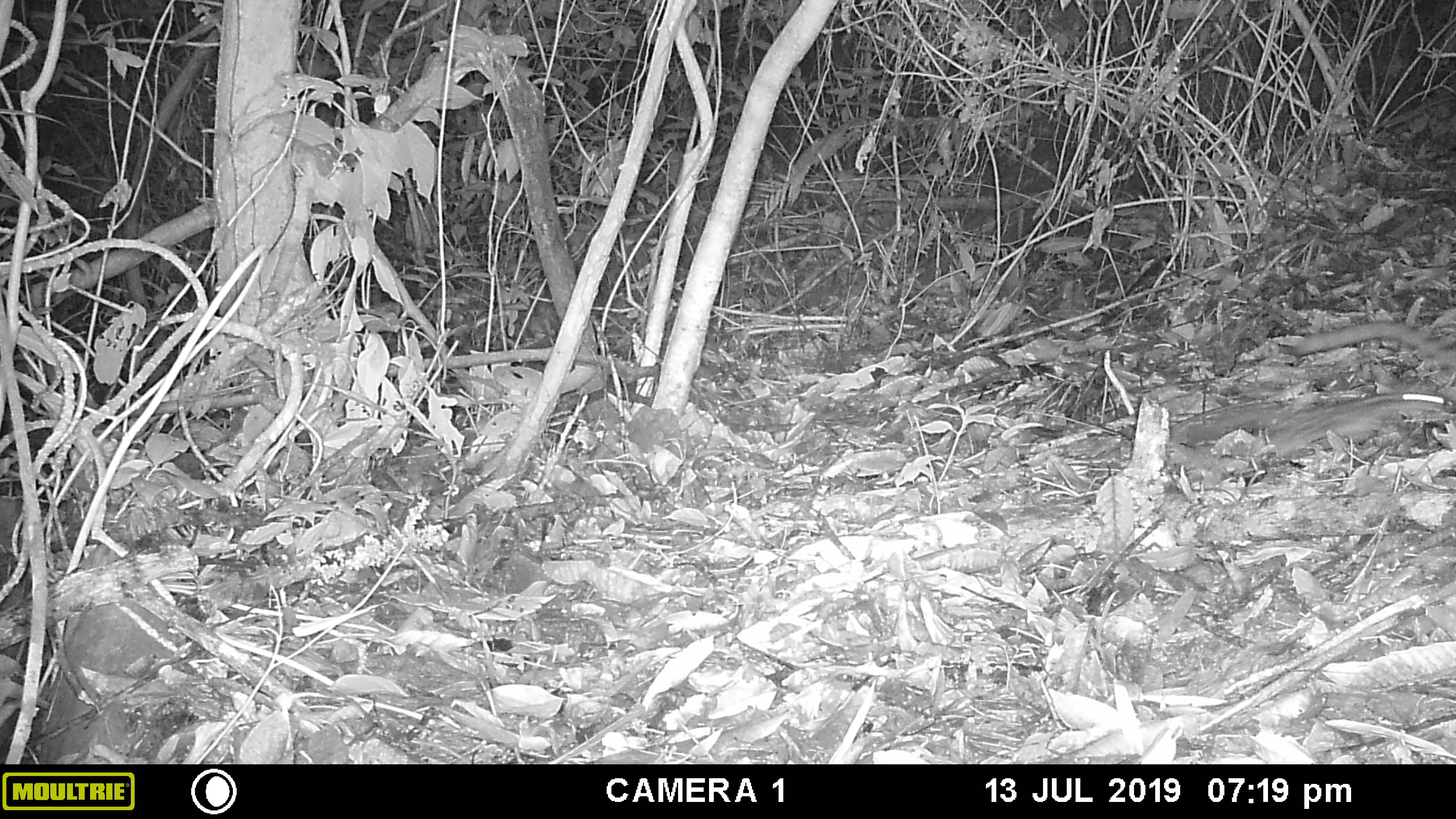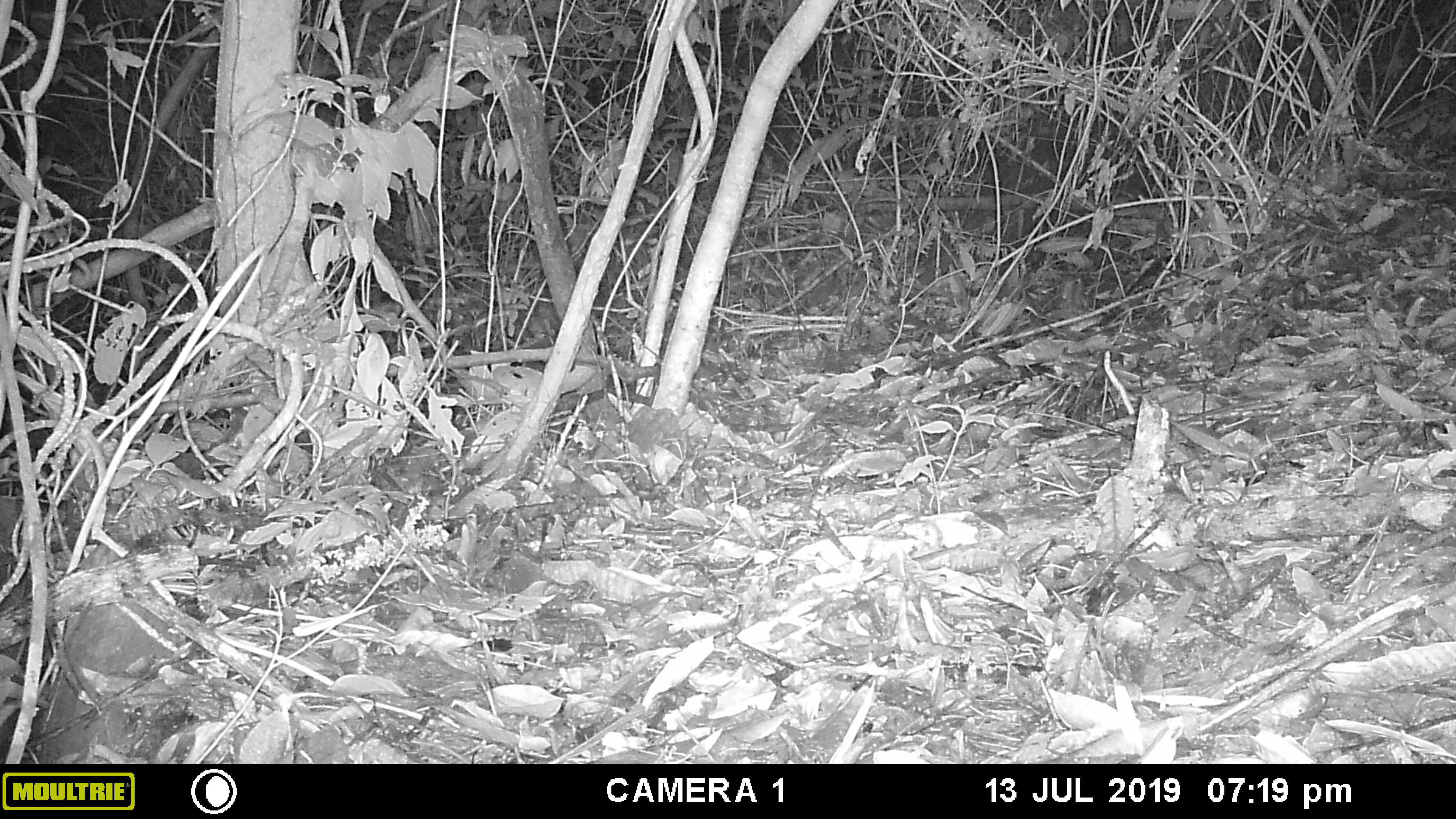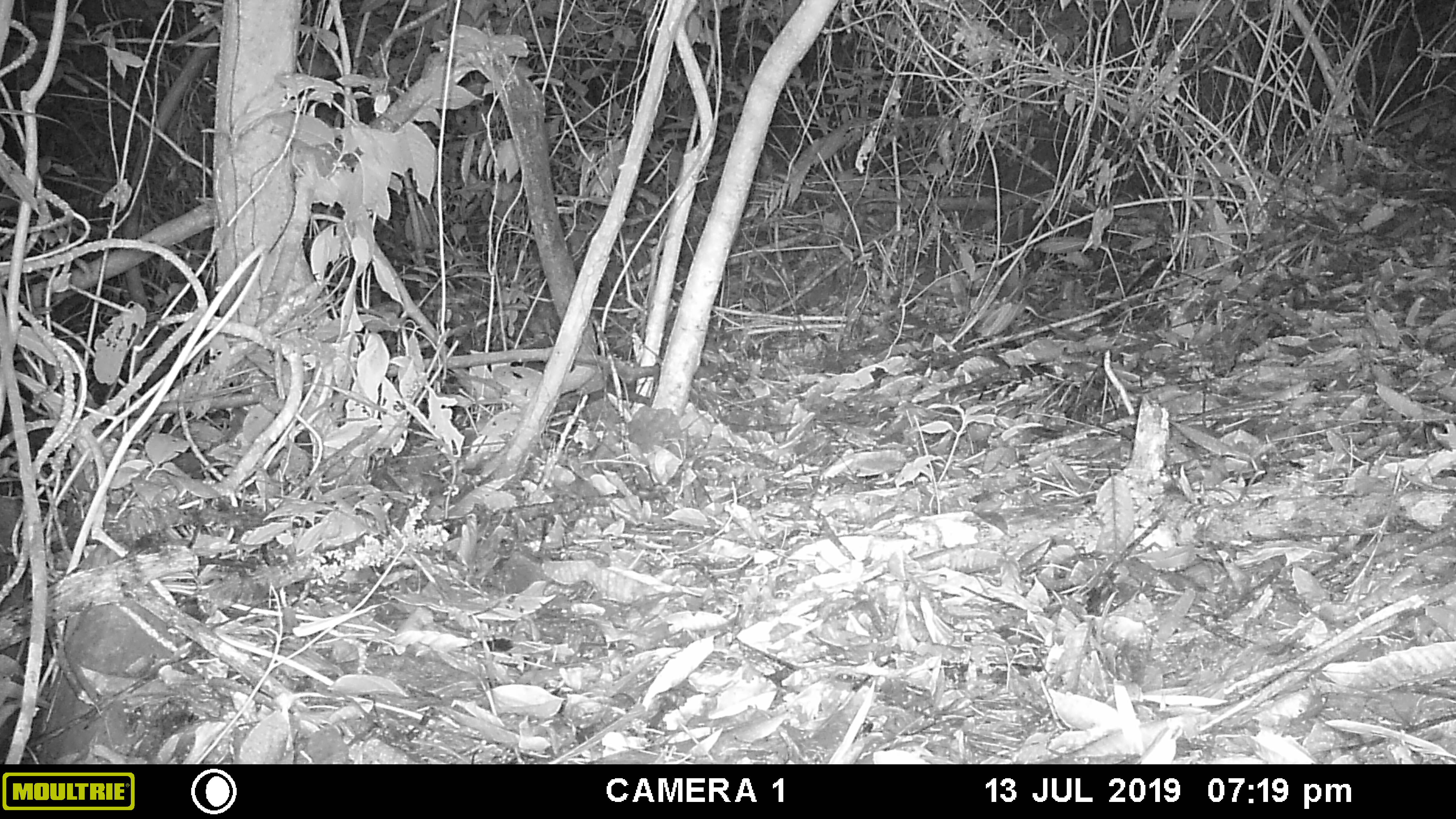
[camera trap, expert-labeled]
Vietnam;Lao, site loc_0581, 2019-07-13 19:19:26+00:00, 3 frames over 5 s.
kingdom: Animalia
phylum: Chordata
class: Mammalia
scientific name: Mammalia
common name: mammal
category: unidentified small mammal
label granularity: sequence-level